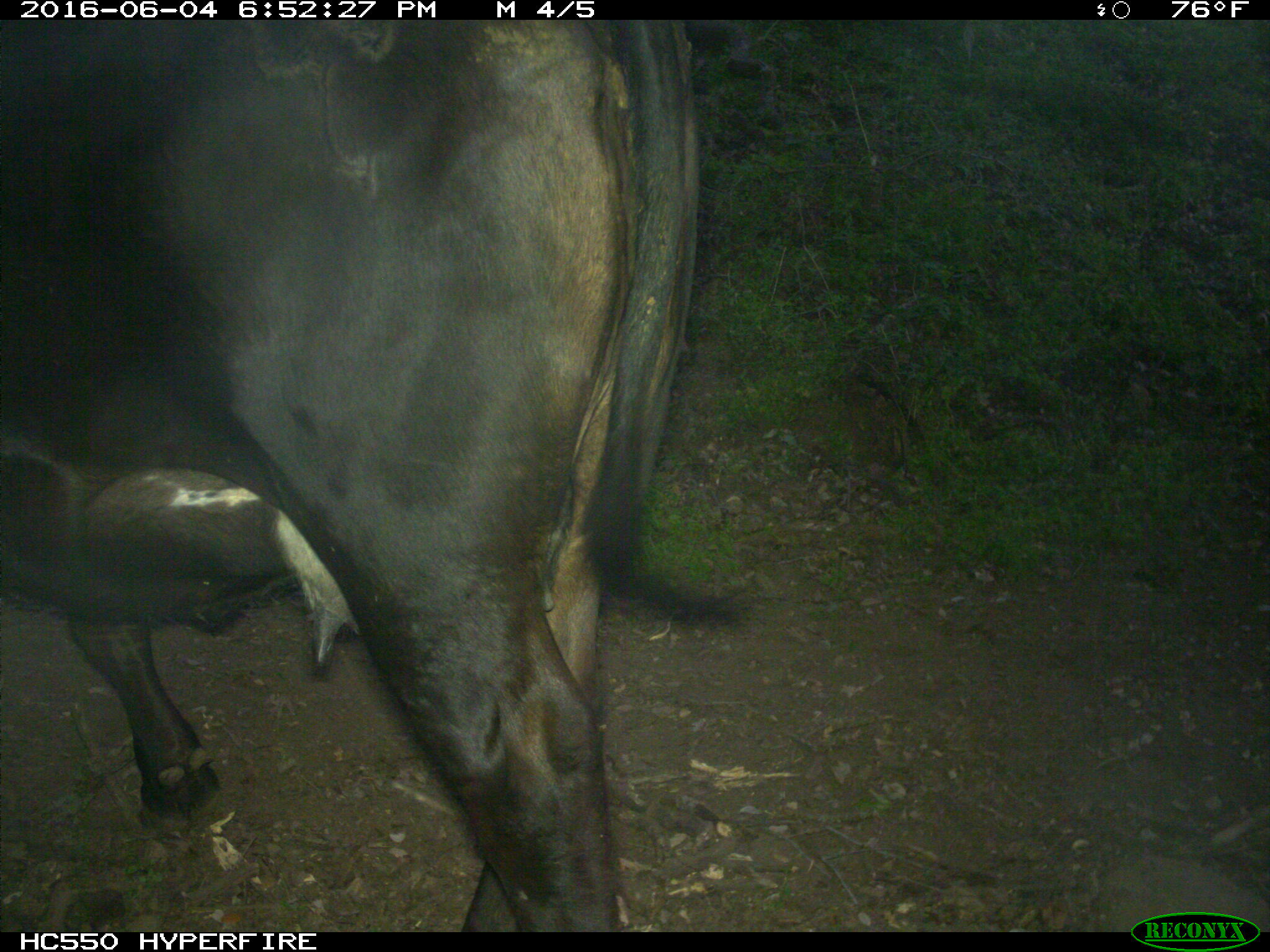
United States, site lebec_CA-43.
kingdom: Animalia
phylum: Chordata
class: Mammalia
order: Artiodactyla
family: Bovidae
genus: Bos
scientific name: Bos taurus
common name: domestic cow